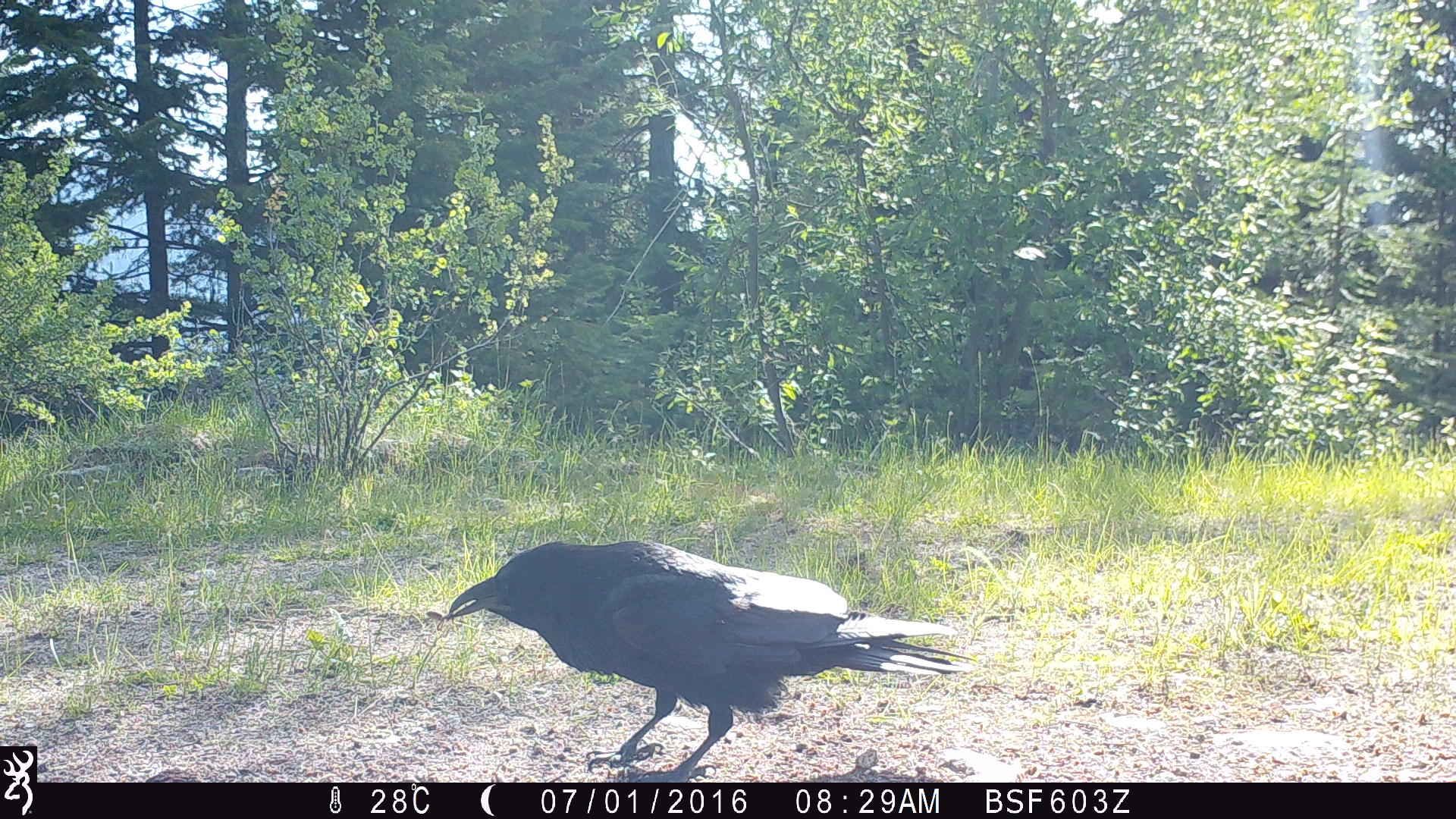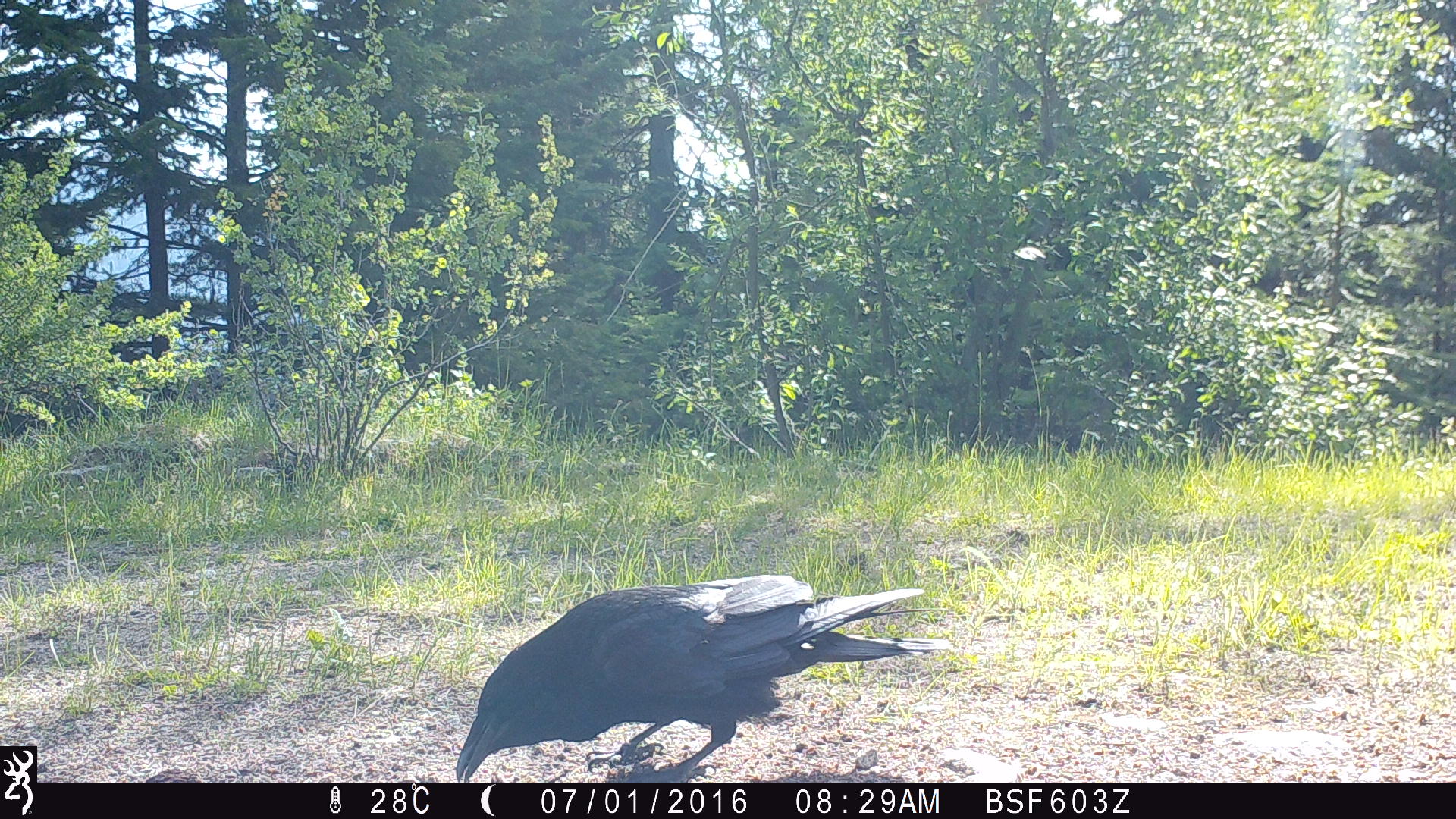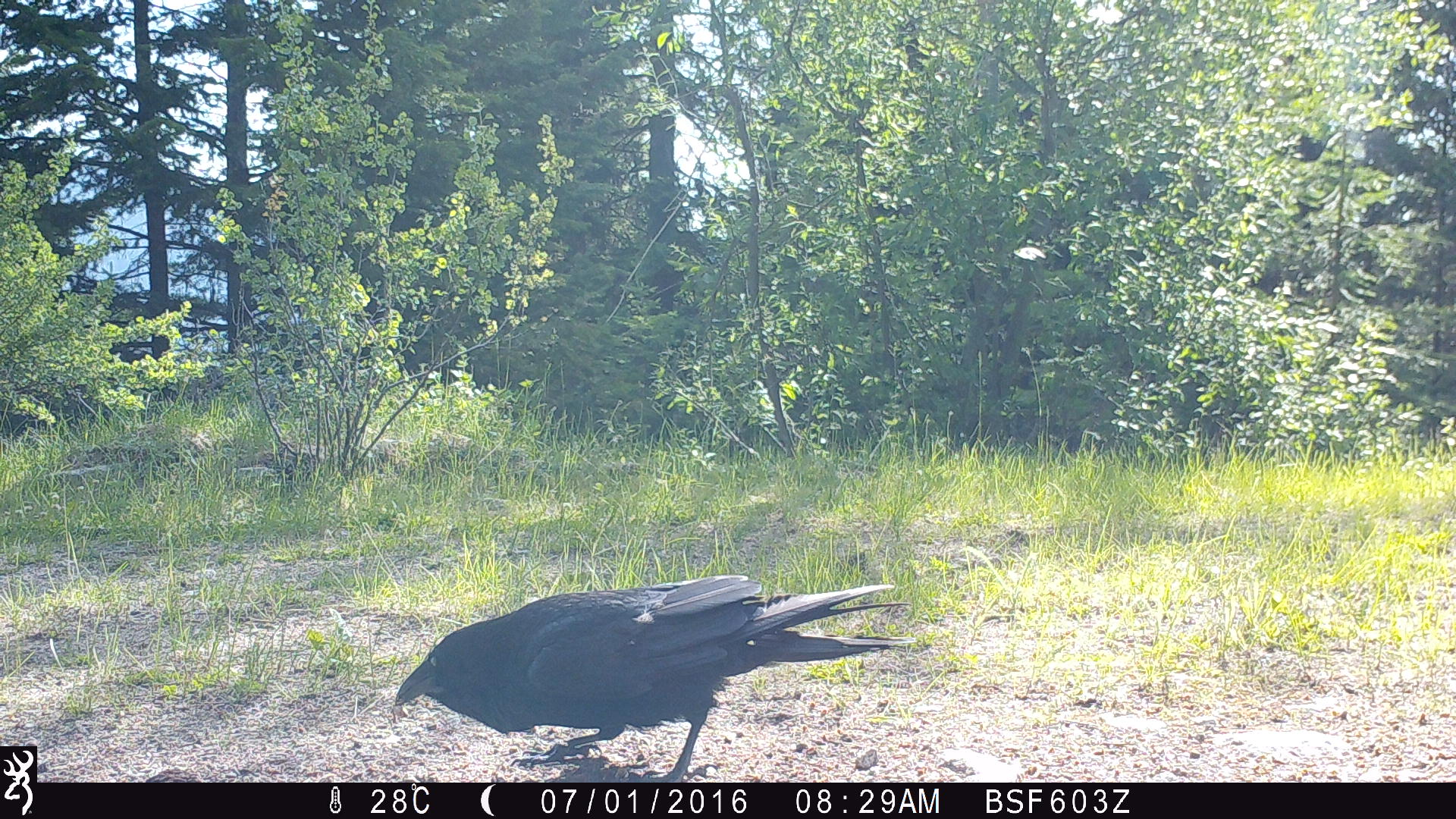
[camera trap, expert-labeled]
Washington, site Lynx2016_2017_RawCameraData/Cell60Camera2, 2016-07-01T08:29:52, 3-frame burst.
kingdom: Animalia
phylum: Chordata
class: Aves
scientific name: Aves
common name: birds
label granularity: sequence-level